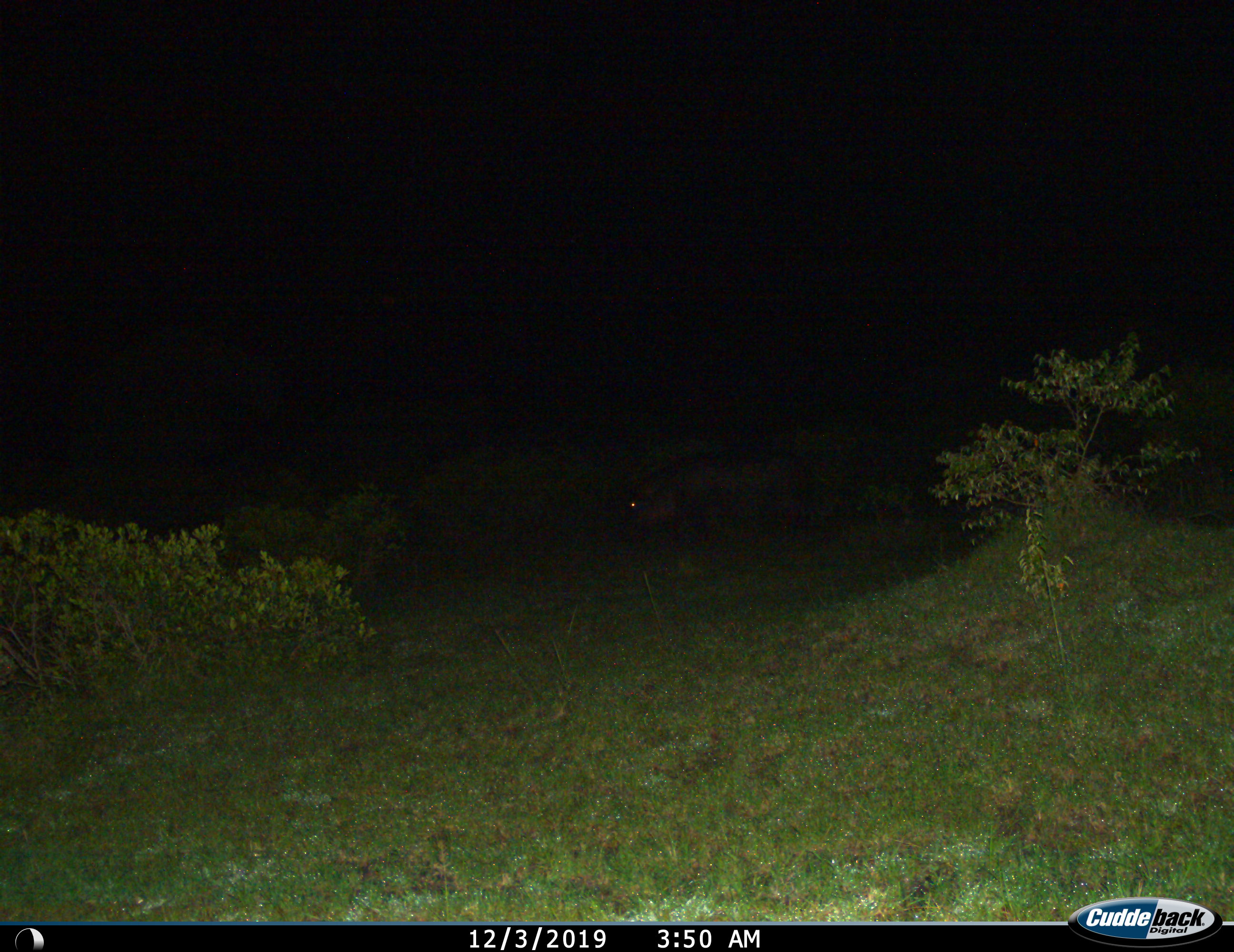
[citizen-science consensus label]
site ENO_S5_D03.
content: unidentified animal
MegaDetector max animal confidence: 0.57